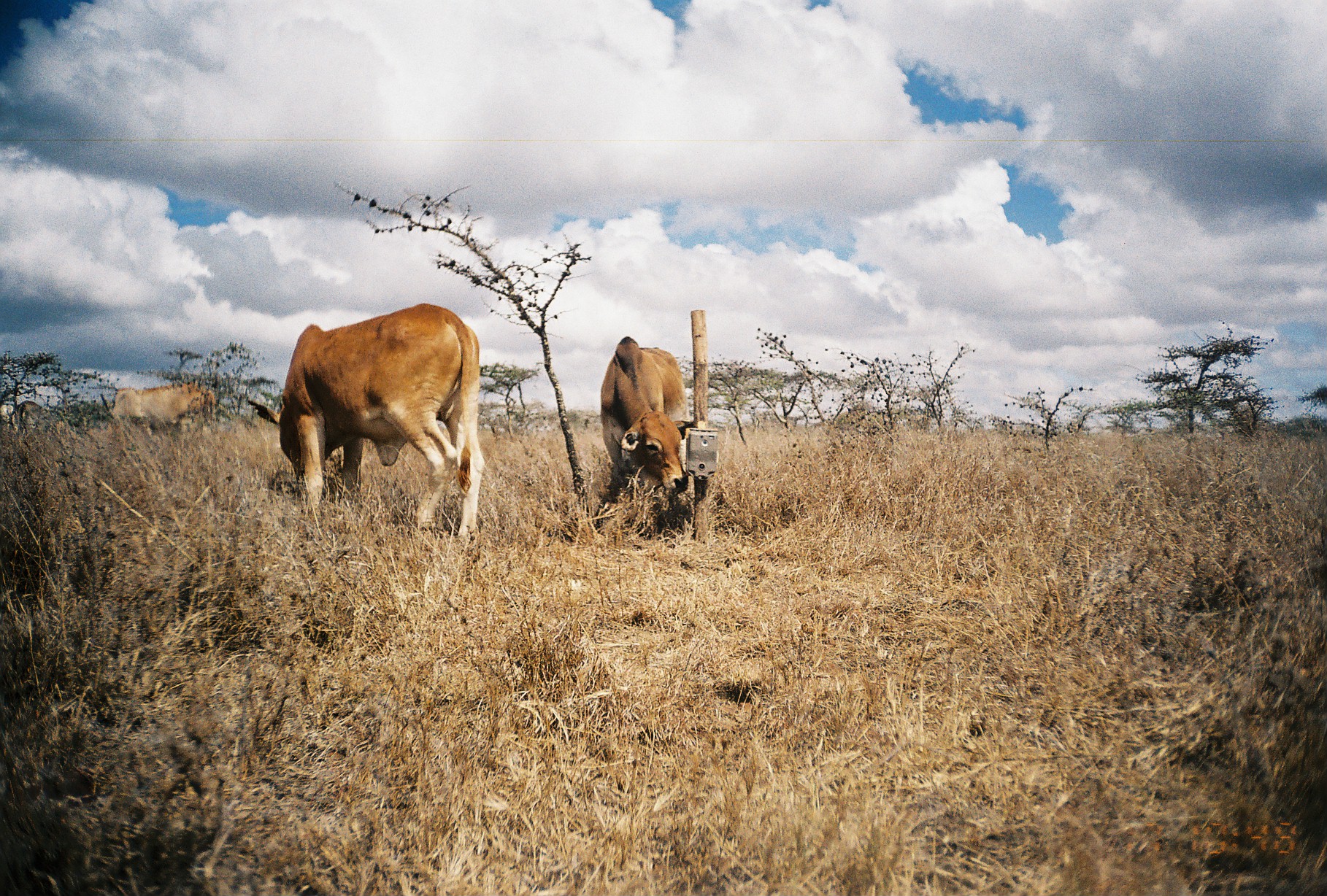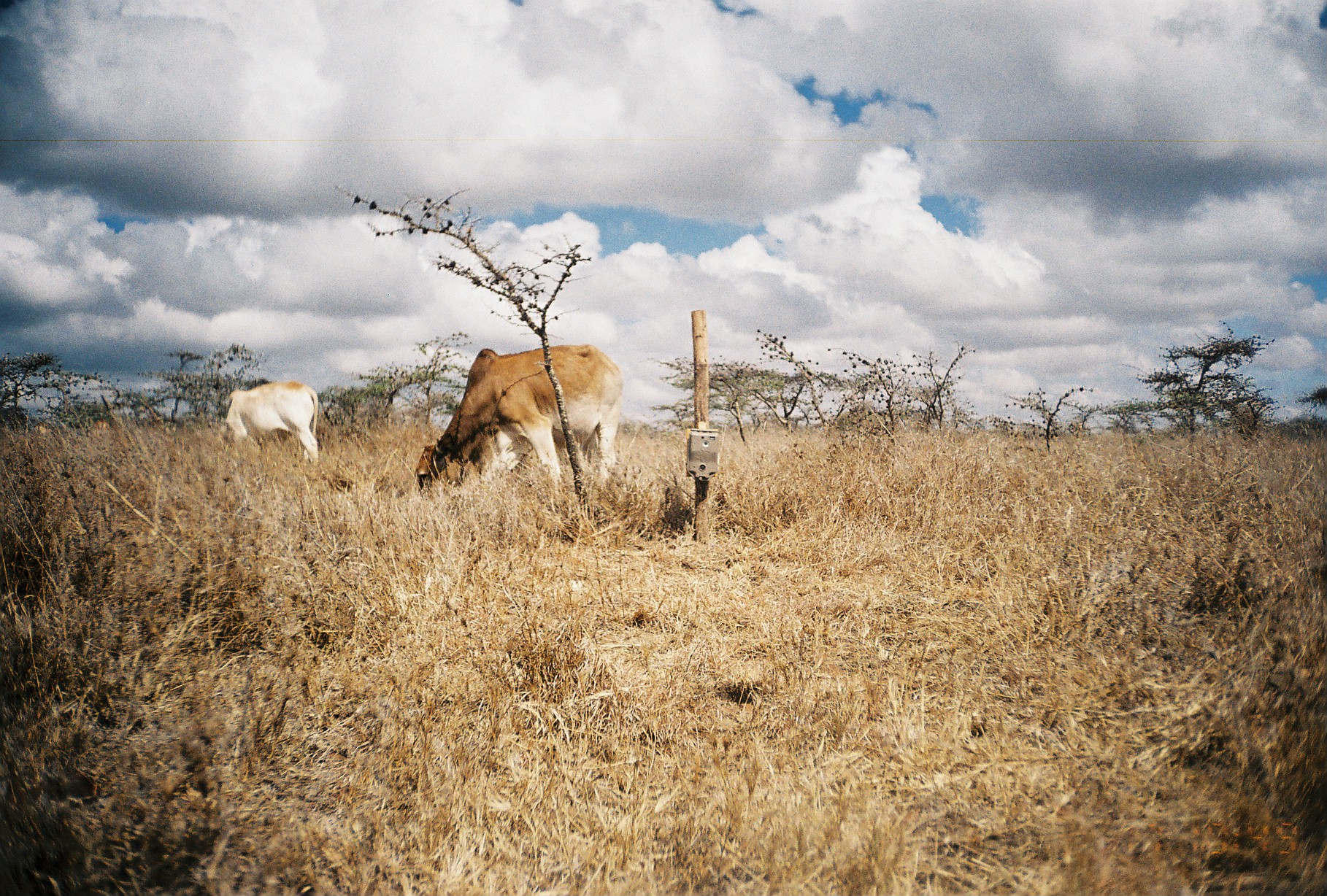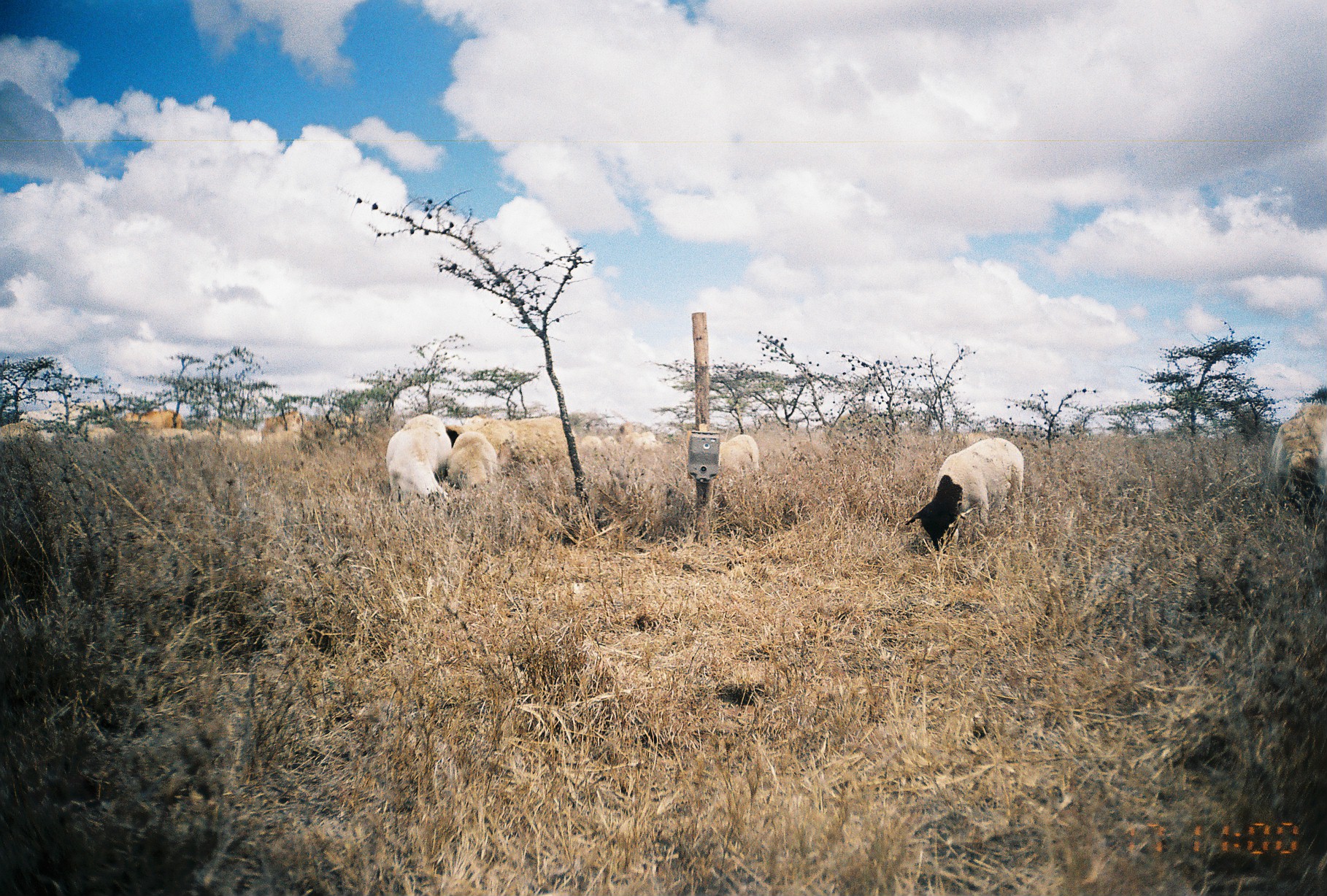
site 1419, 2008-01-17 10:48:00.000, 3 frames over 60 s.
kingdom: Animalia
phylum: Chordata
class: Mammalia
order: Artiodactyla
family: Bovidae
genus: Bos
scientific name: Bos taurus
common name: domestic cattle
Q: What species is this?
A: Bos taurus (domestic cattle).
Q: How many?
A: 6.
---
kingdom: Animalia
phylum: Chordata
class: Mammalia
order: Artiodactyla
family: Bovidae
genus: Ovis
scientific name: Ovis aries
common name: domestic sheep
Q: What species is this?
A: Ovis aries (domestic sheep).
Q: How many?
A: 17.